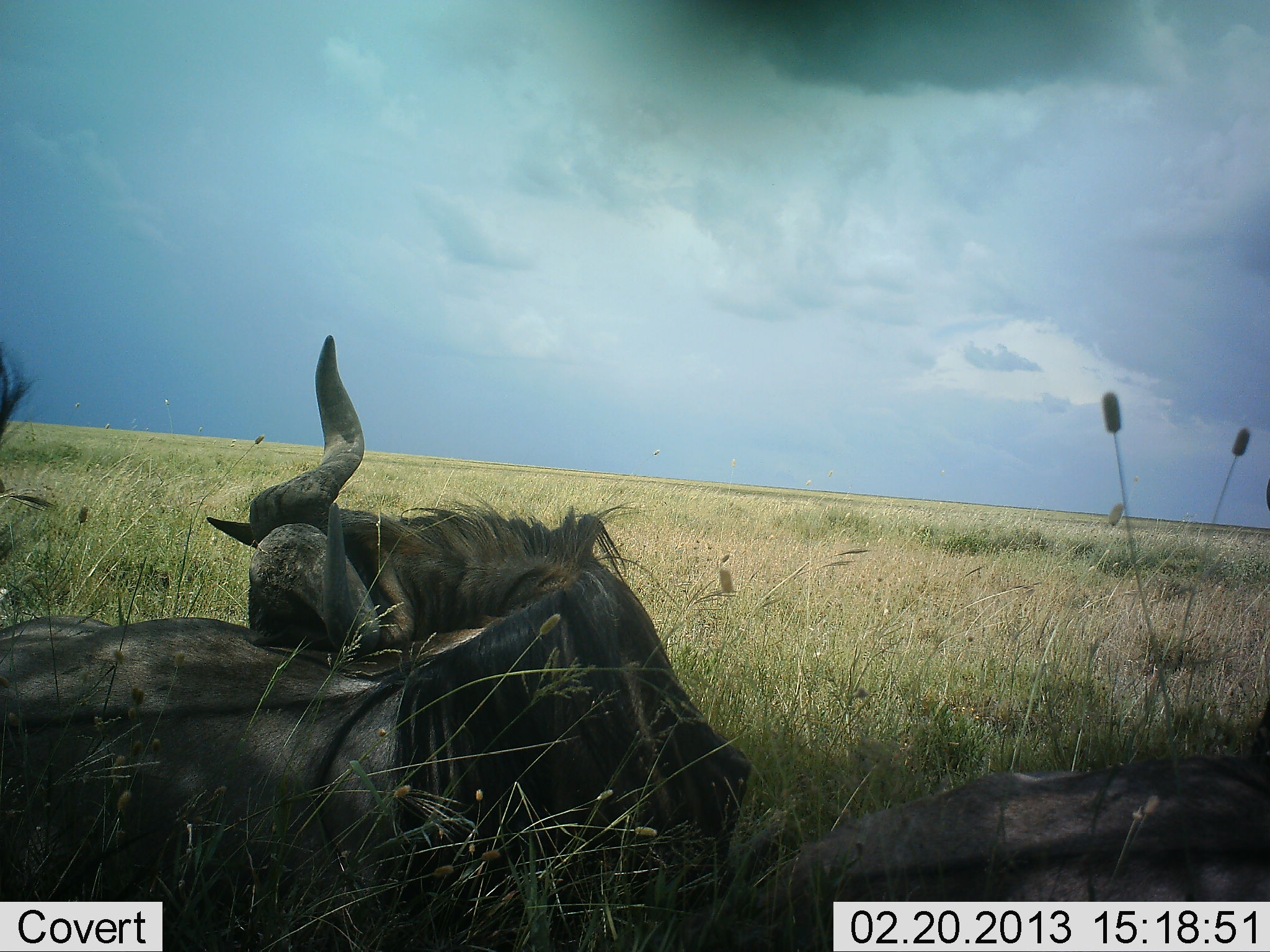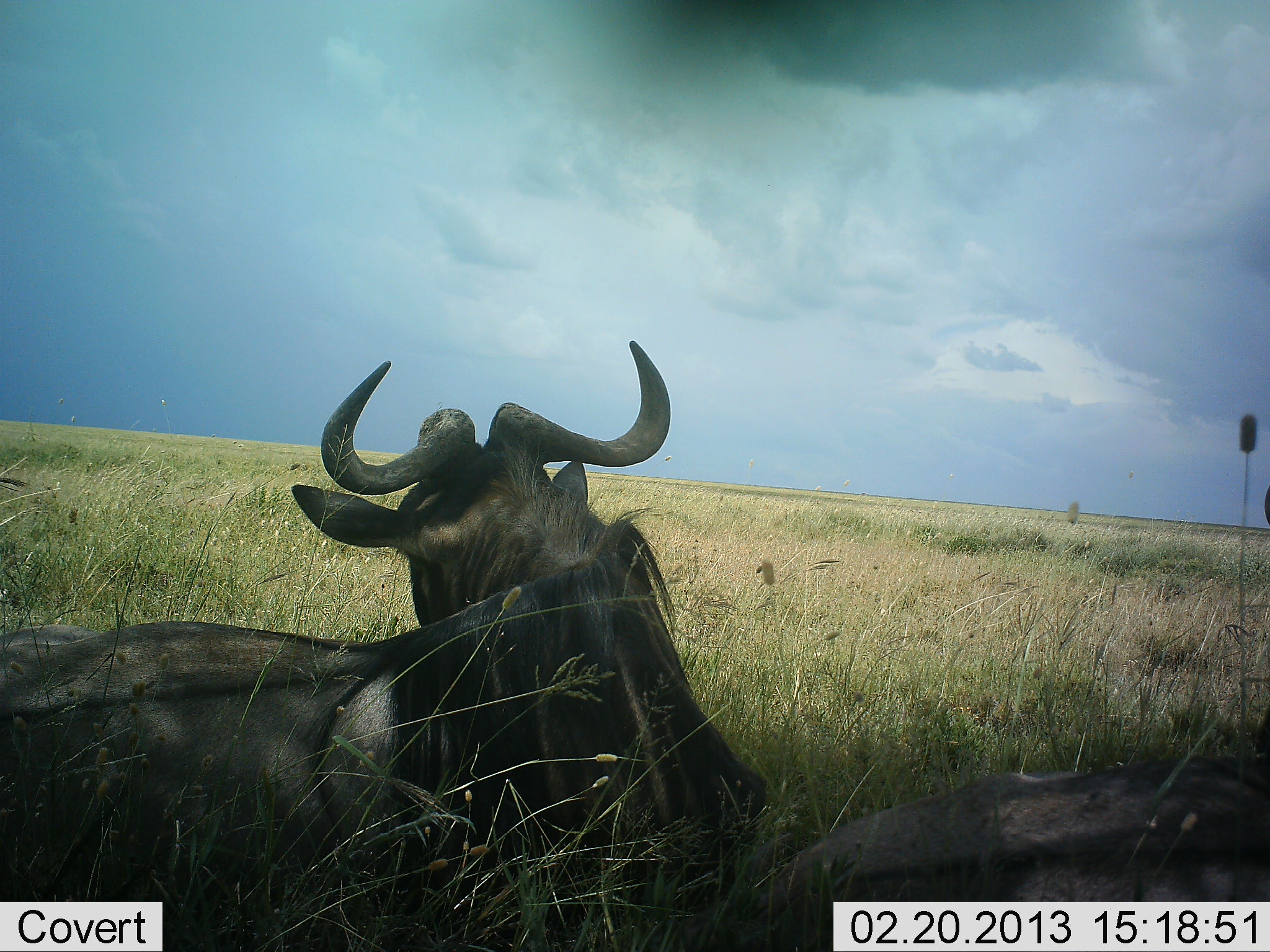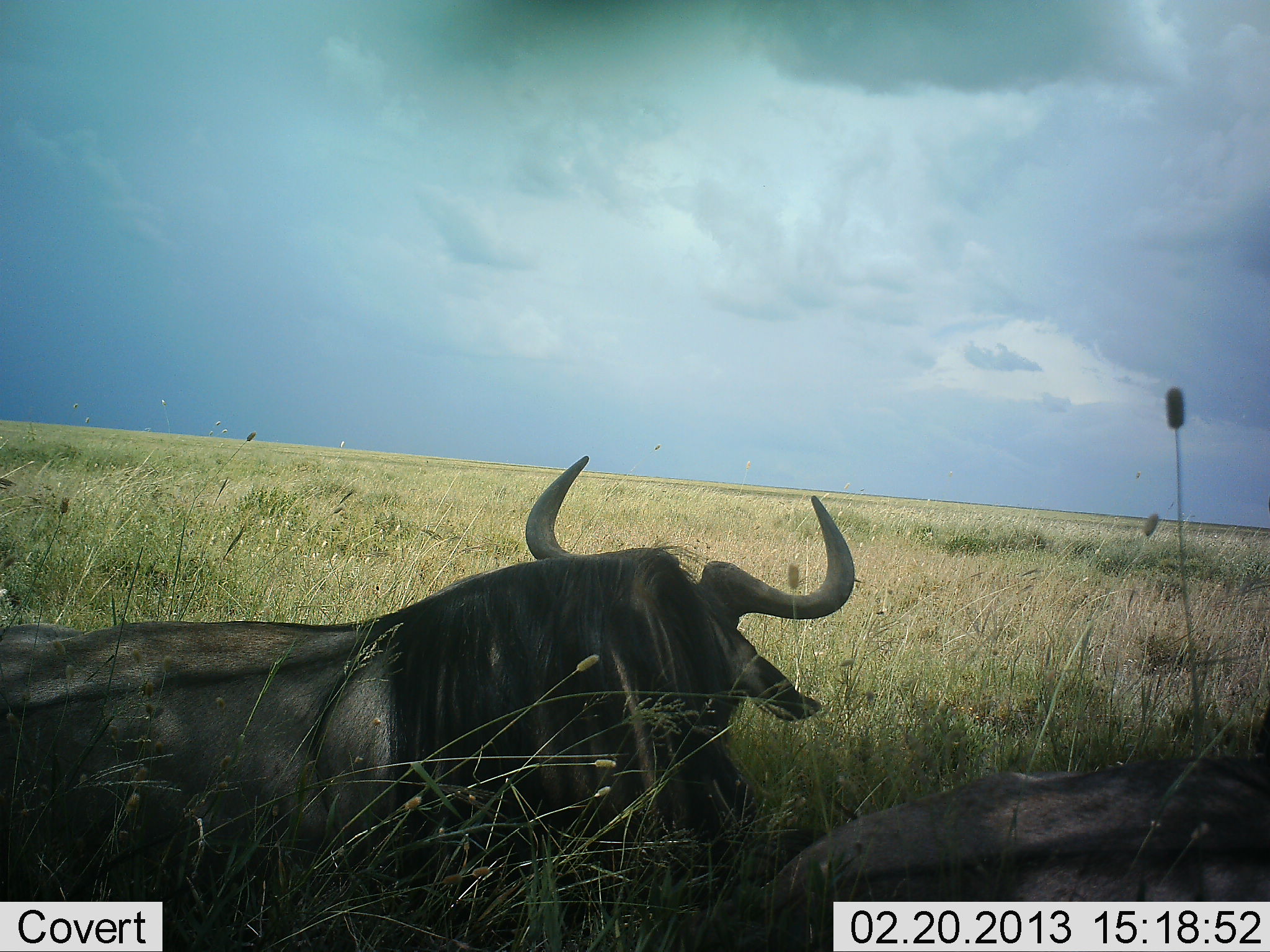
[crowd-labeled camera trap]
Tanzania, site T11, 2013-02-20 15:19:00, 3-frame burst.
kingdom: Animalia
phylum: Chordata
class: Mammalia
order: Artiodactyla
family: Bovidae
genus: Connochaetes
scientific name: Connochaetes taurinus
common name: blue wildebeest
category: wildebeest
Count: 2.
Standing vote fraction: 0%.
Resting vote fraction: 100%.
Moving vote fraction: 0%.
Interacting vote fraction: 4%.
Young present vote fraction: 0%.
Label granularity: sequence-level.